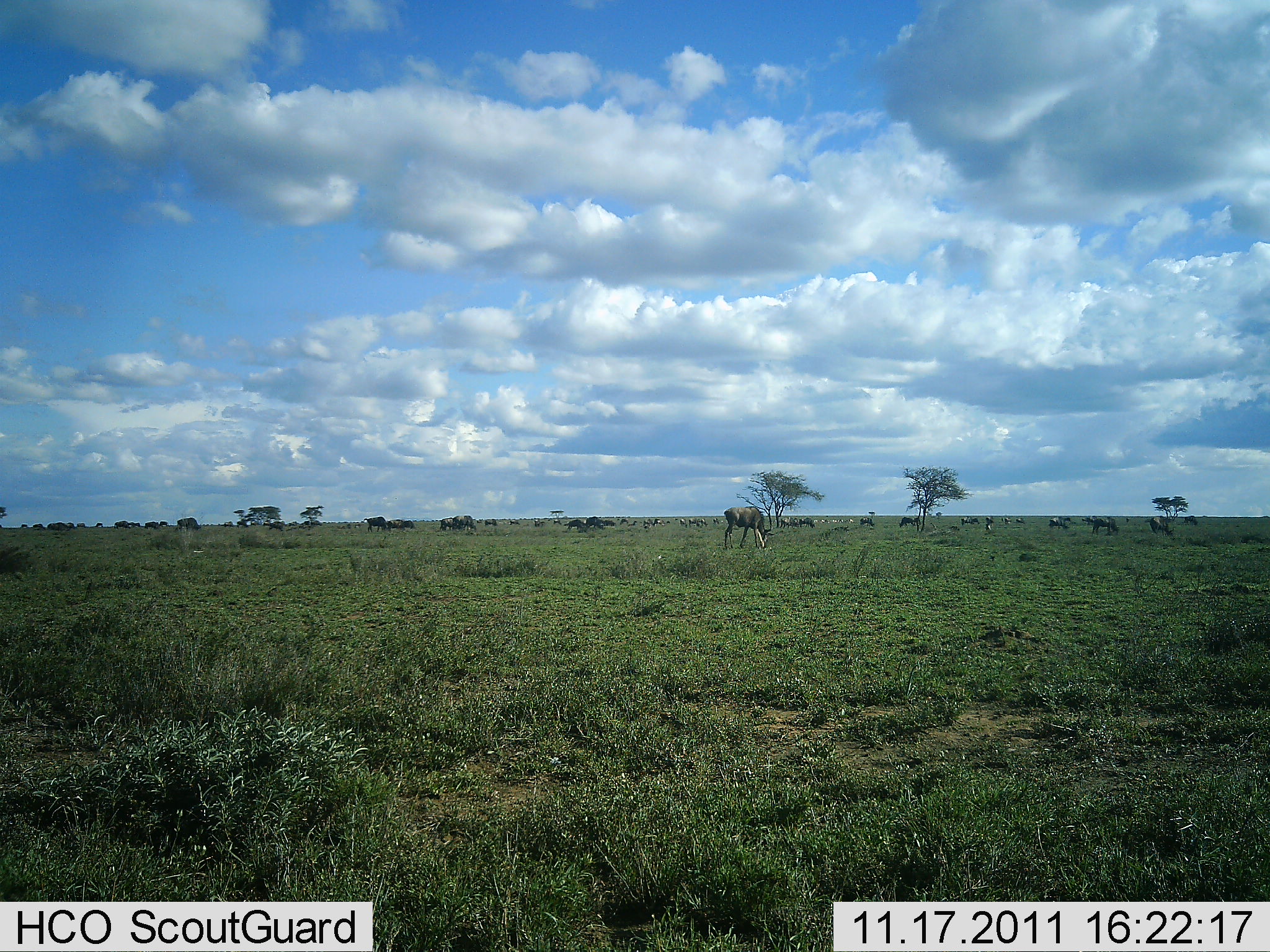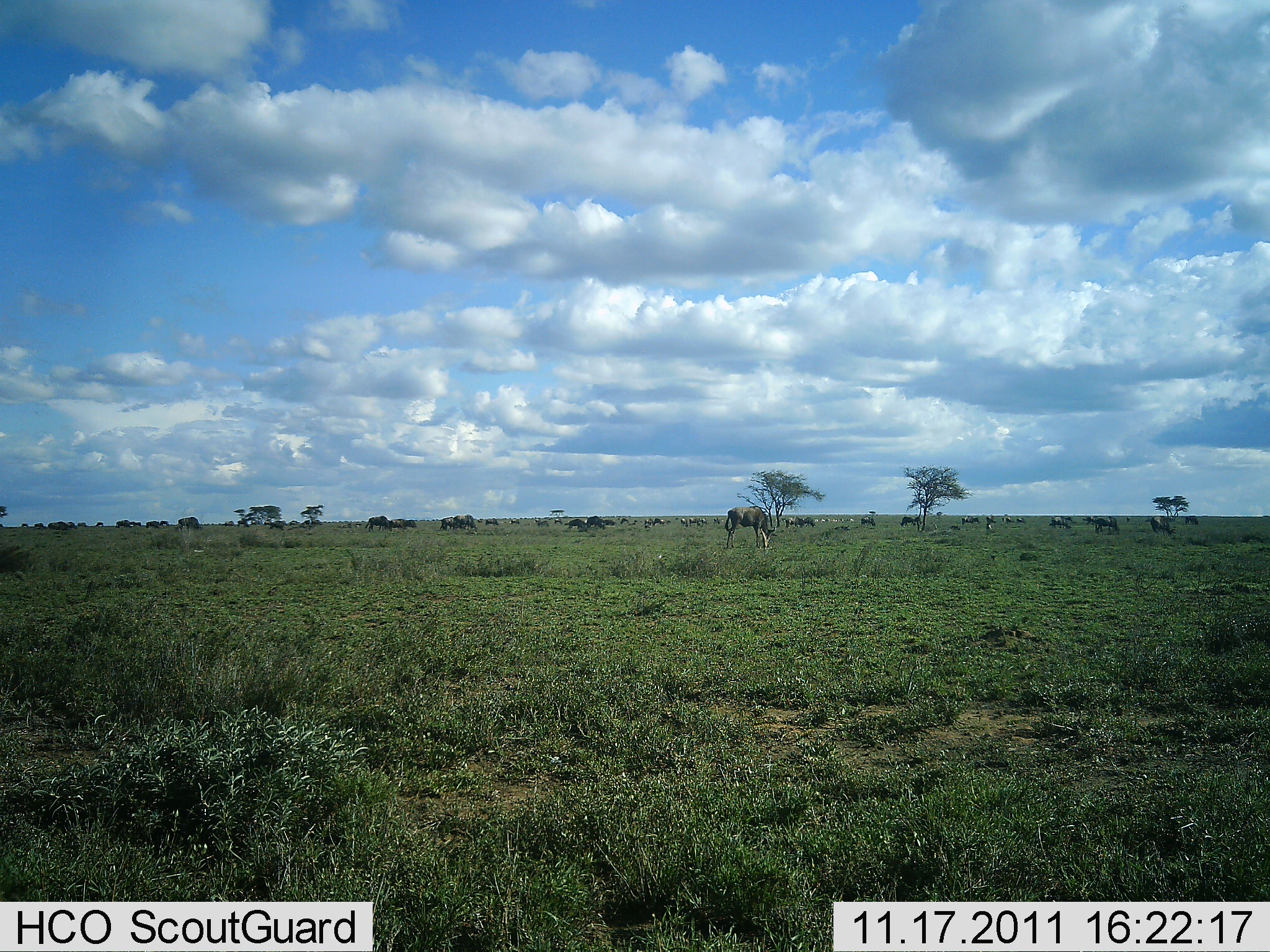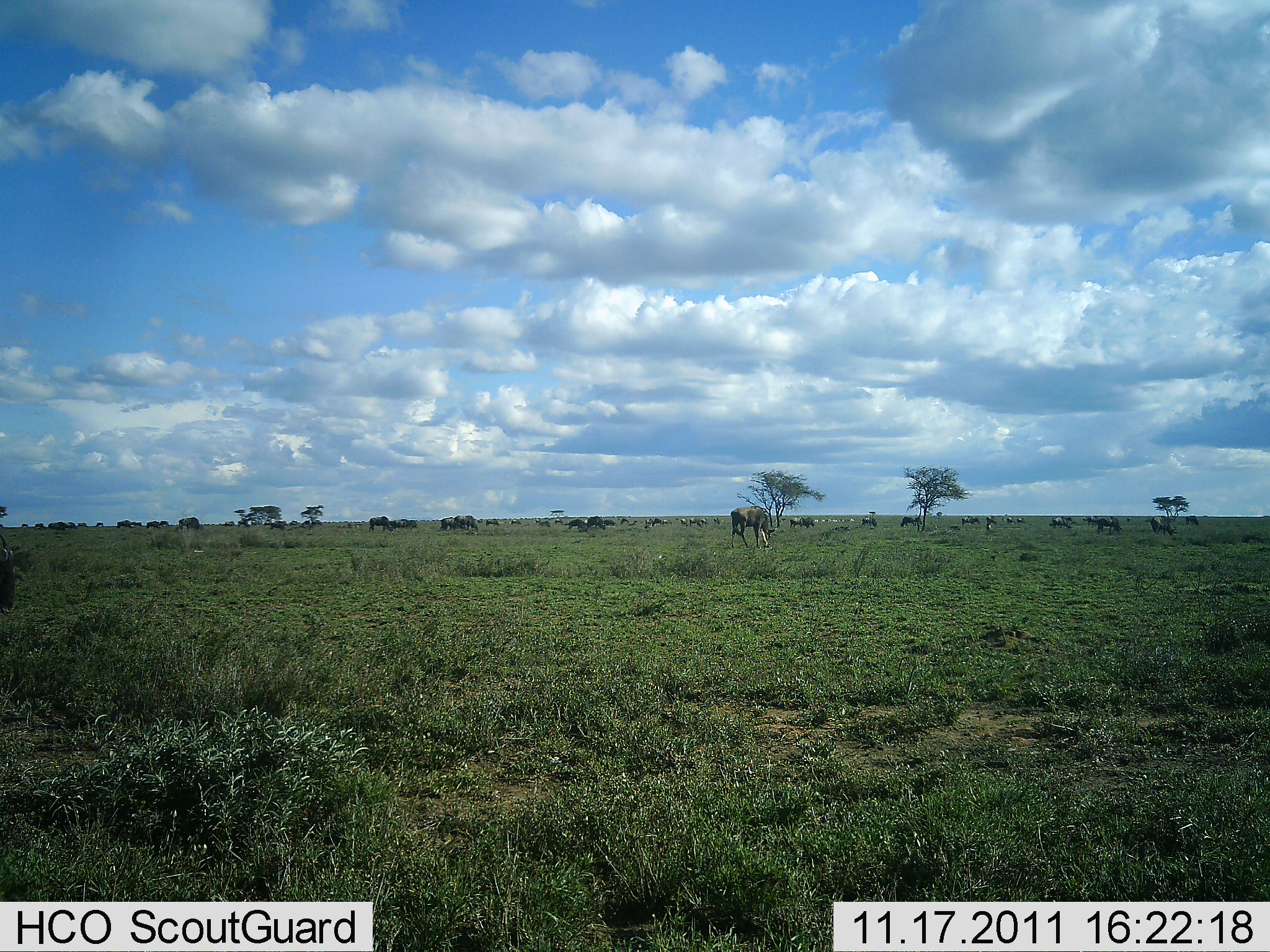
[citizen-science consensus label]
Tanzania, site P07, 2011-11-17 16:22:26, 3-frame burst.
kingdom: Animalia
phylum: Chordata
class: Mammalia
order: Artiodactyla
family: Bovidae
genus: Connochaetes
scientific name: Connochaetes taurinus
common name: blue wildebeest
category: wildebeest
Wildebeest (blue wildebeest) (Connochaetes taurinus), count 11-50. Behavior (volunteer vote fractions): standing 38%, resting 15%, moving 46%, interacting 8%. Young present (vote fraction): 8%. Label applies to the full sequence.